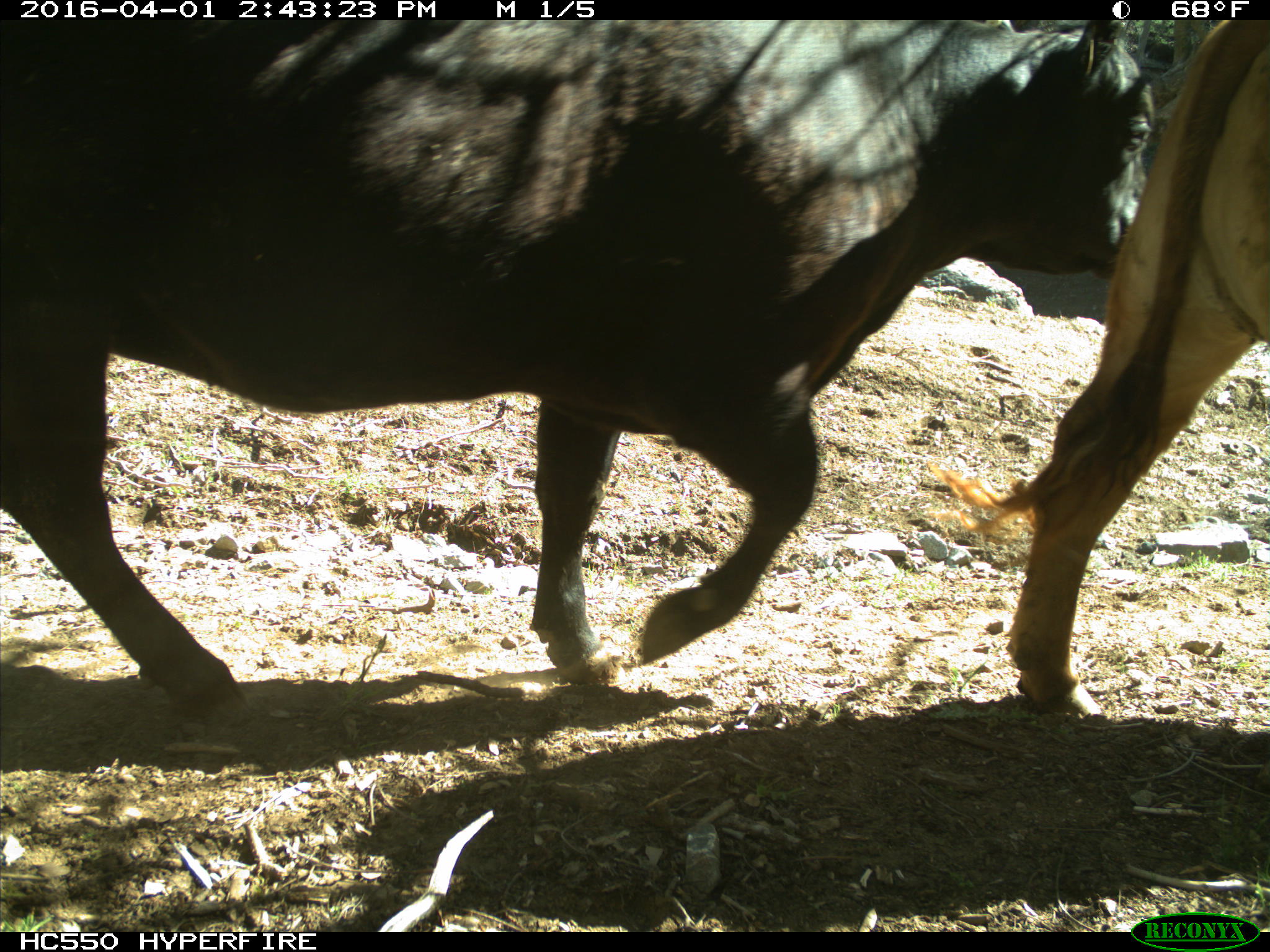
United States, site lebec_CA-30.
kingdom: Animalia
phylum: Chordata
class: Mammalia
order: Artiodactyla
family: Bovidae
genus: Bos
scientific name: Bos taurus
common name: domestic cow